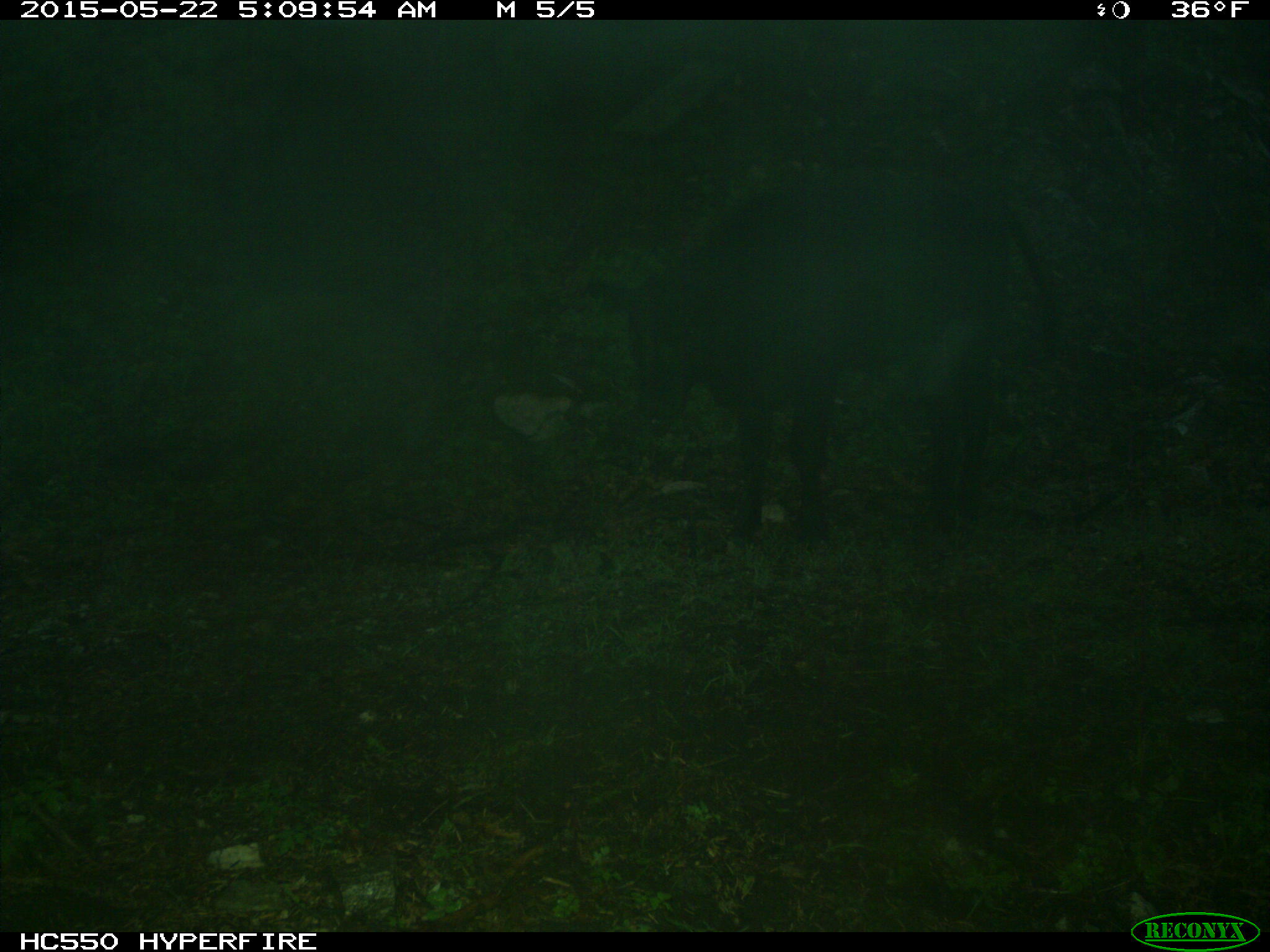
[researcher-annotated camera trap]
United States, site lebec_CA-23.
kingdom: Animalia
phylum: Chordata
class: Mammalia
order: Artiodactyla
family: Bovidae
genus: Bos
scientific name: Bos taurus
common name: domestic cow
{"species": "Bos taurus (domestic cow)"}